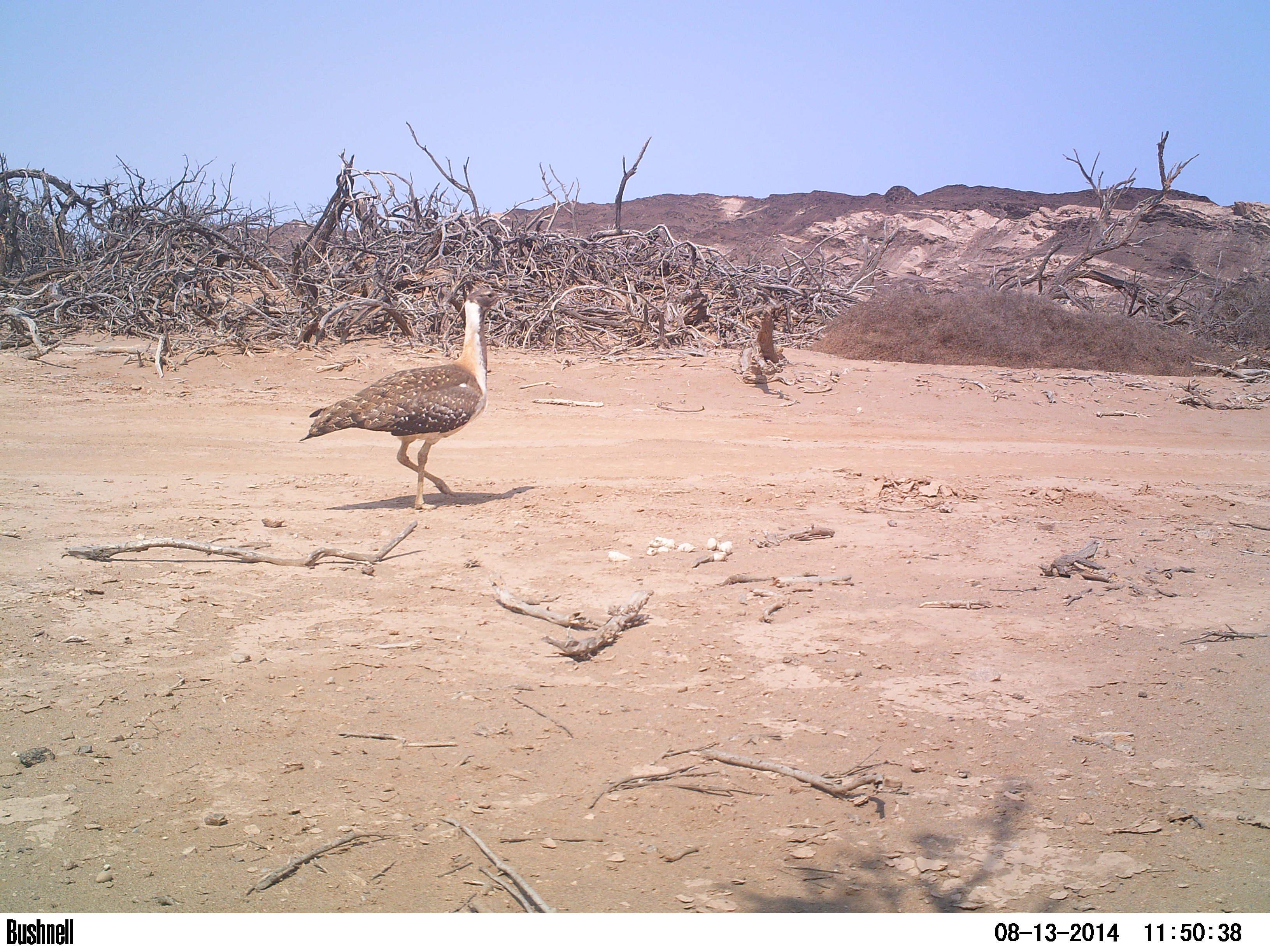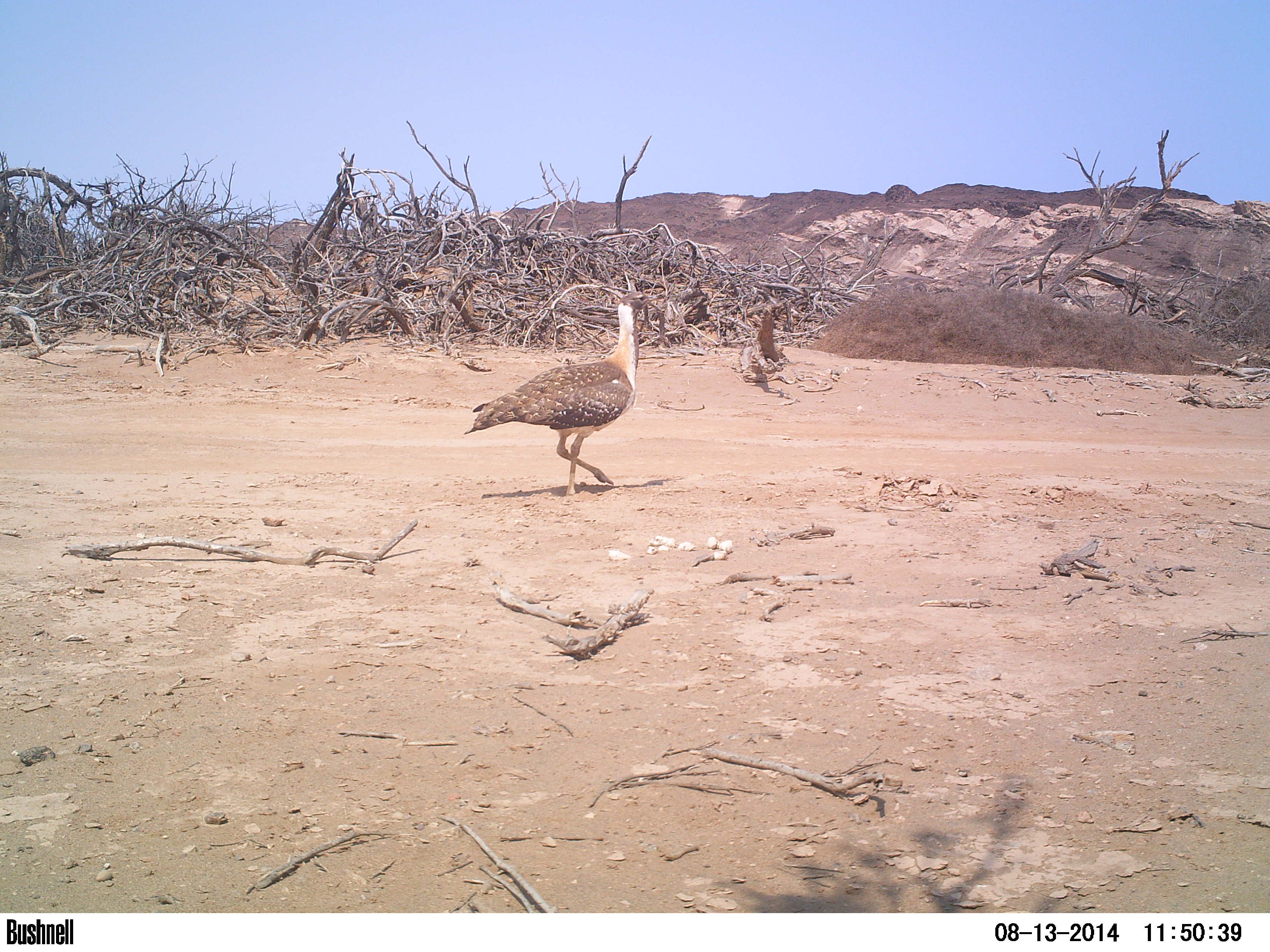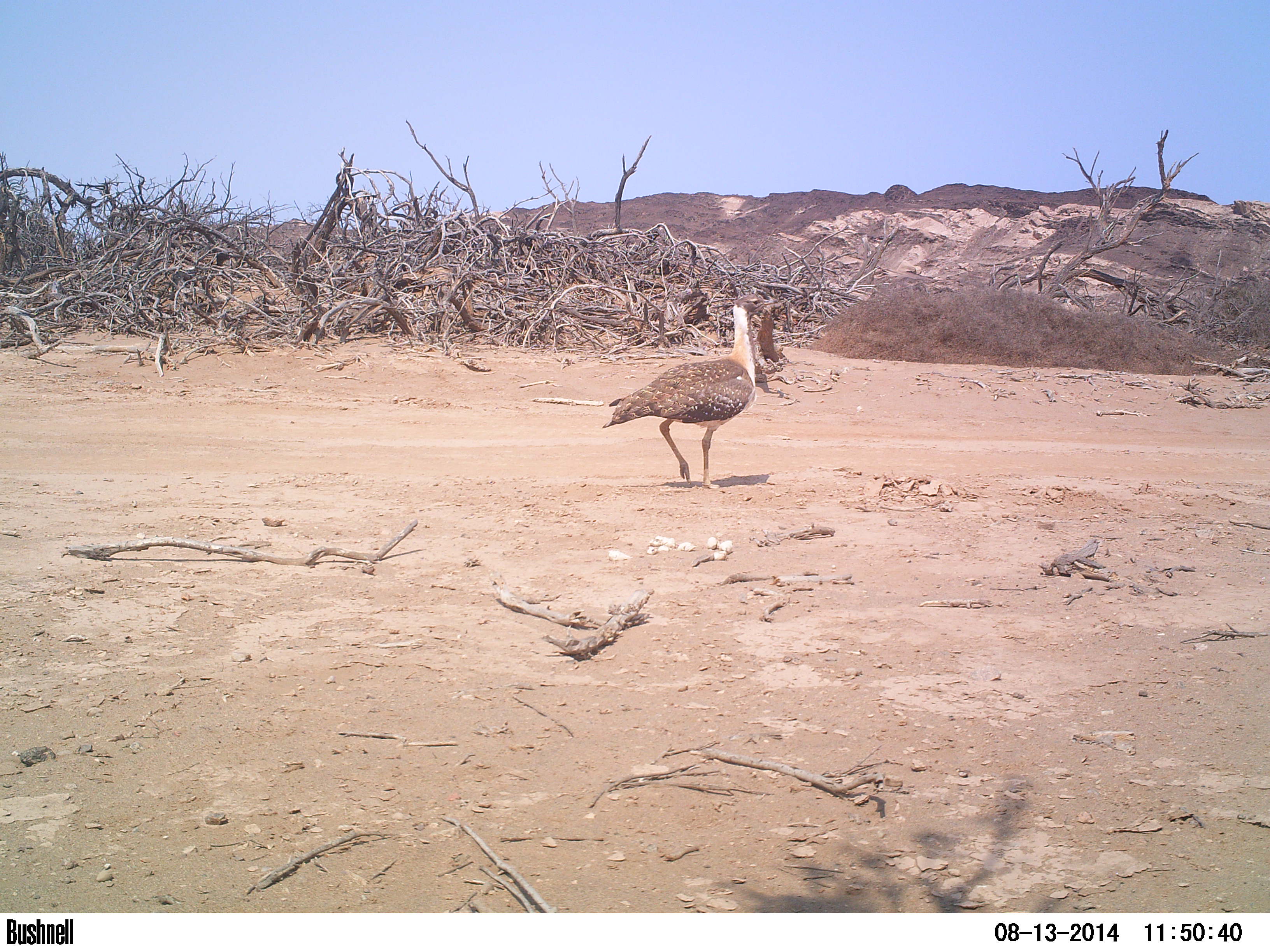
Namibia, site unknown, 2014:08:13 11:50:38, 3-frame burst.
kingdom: Animalia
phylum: Chordata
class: Aves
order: Otidiformes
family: Otididae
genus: Neotis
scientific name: Neotis ludwigii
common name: ludwig's bustard